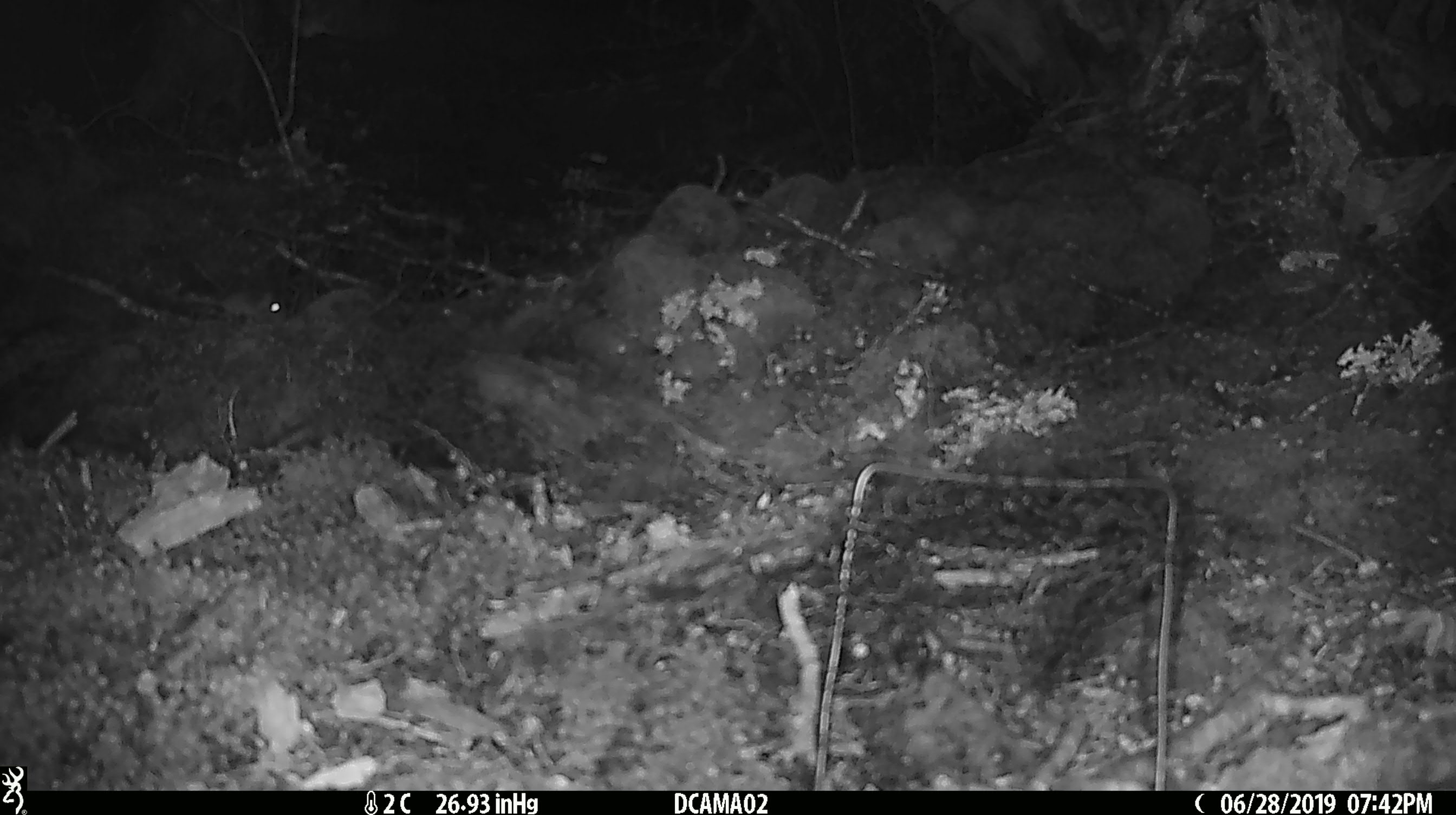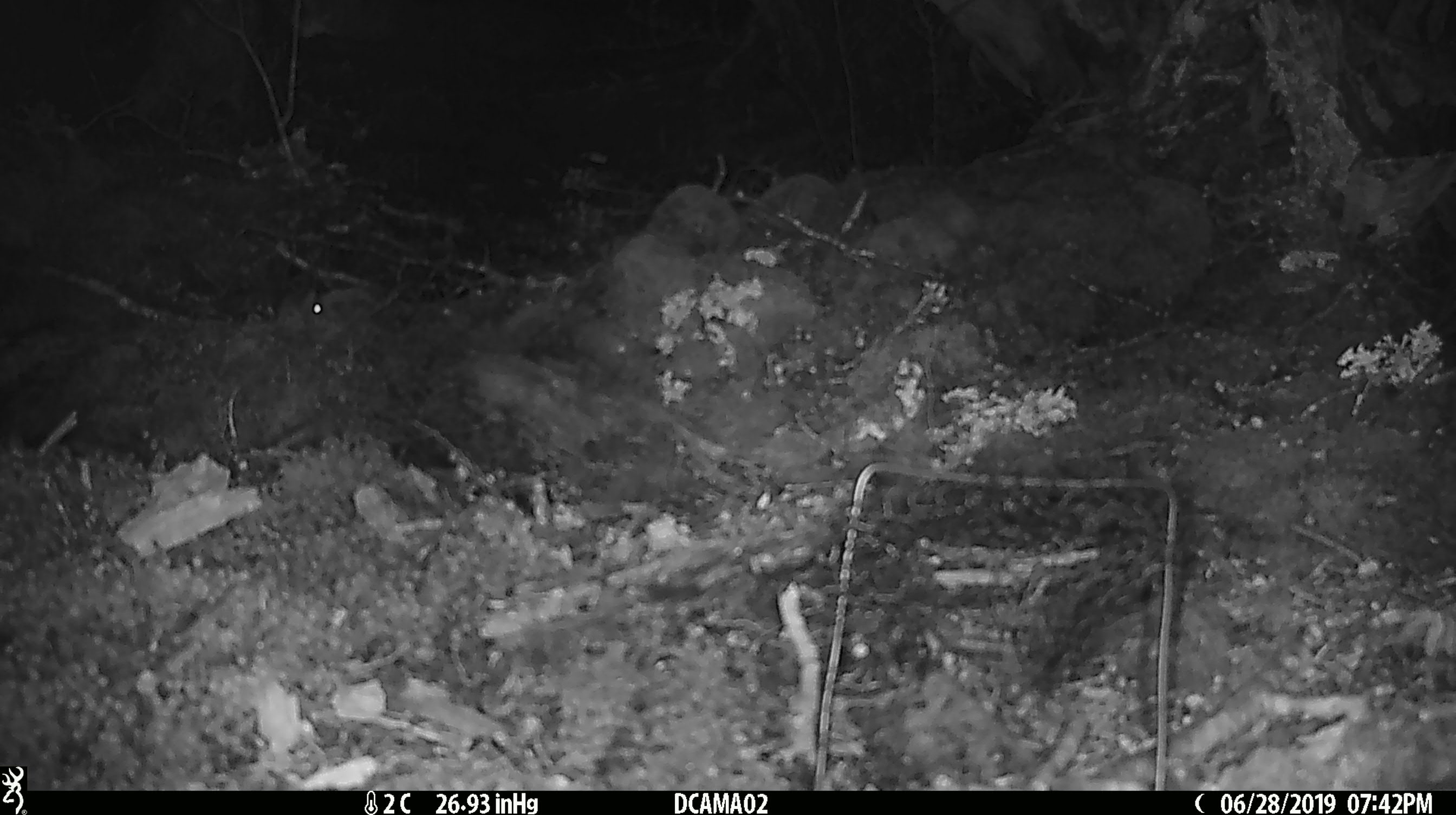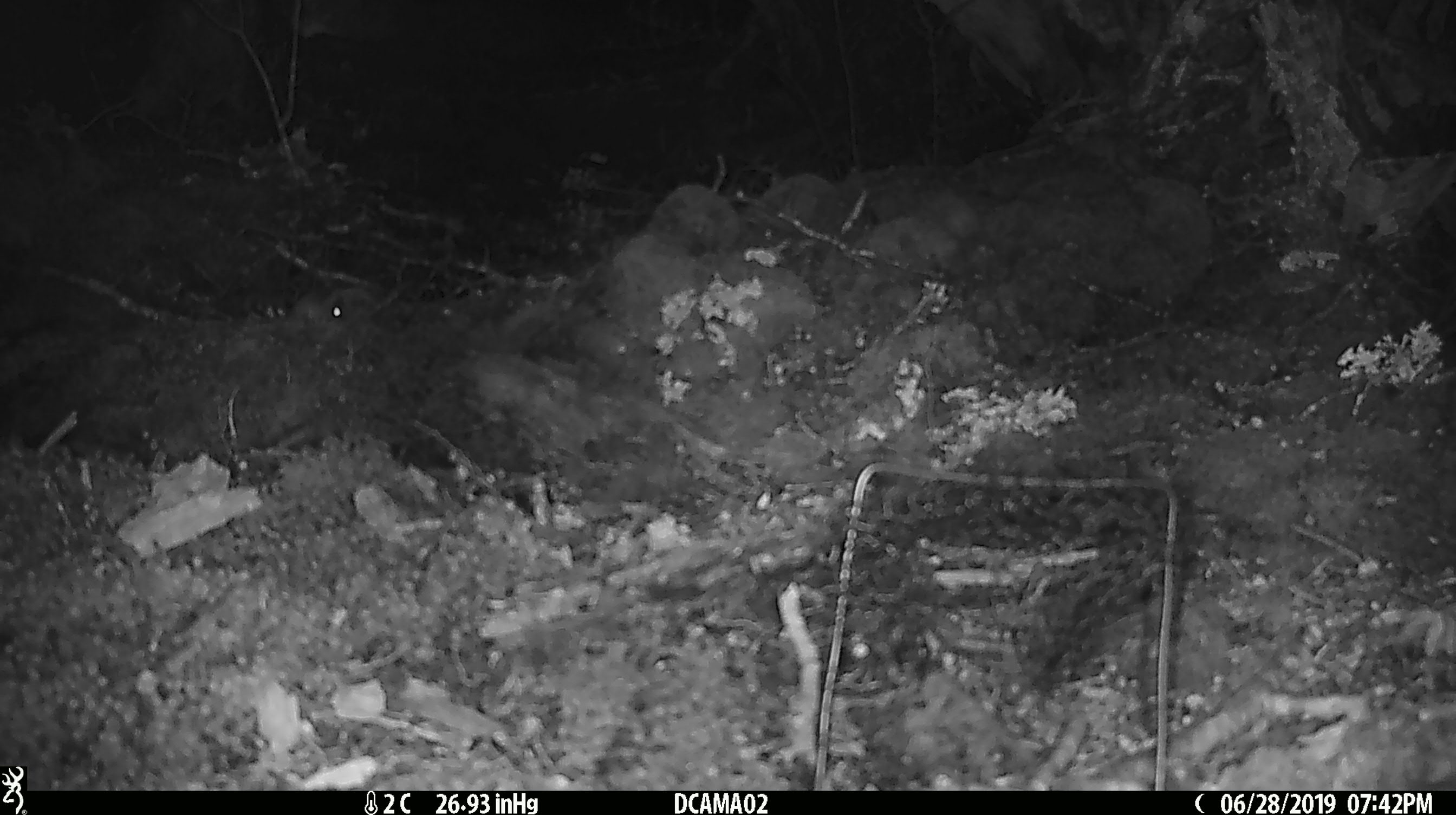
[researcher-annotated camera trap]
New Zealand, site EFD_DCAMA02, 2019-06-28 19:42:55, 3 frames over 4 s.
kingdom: Animalia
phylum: Chordata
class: Mammalia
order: Rodentia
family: Muridae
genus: Mus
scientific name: Mus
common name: mouse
Mouse (Mus).